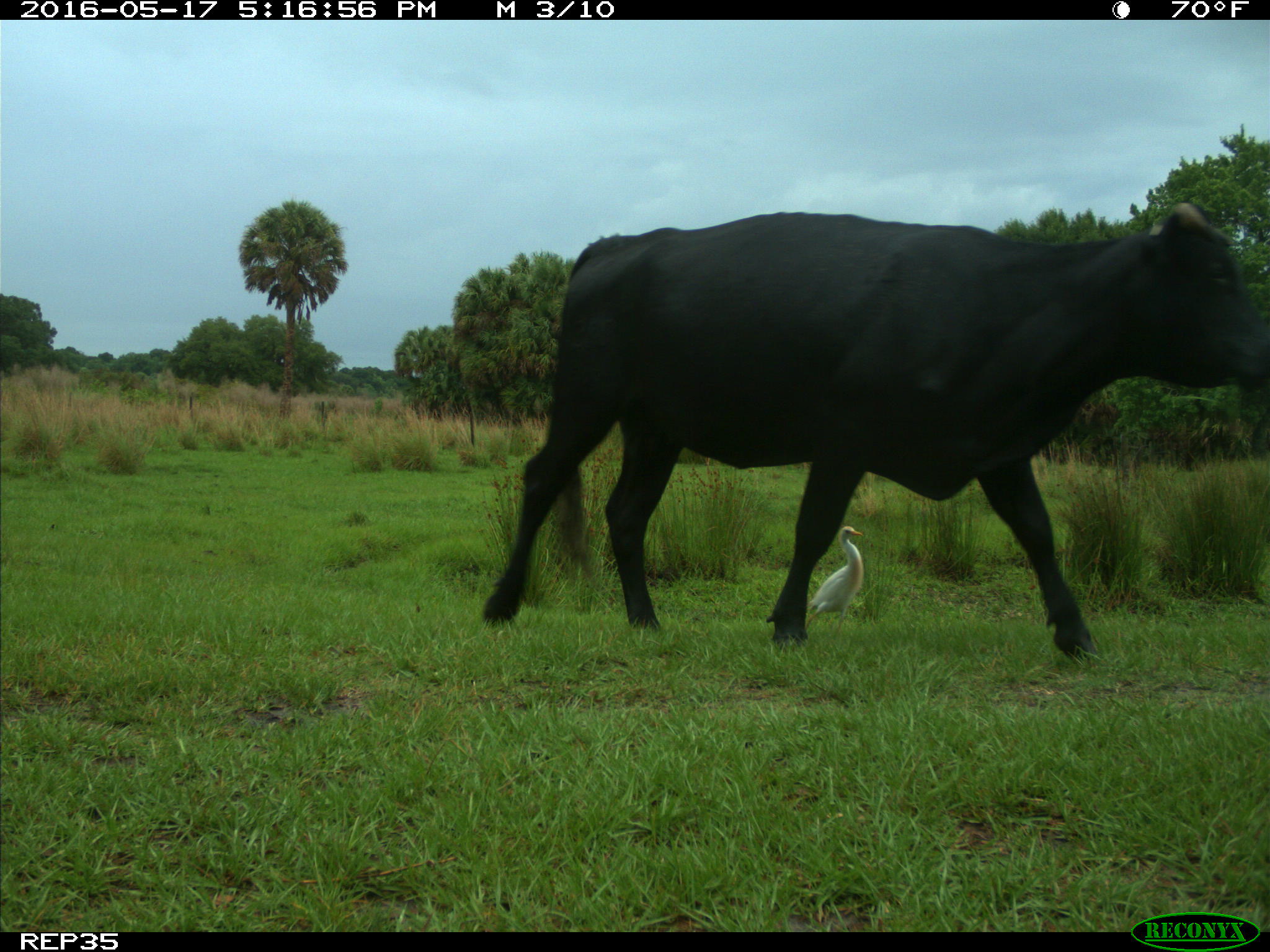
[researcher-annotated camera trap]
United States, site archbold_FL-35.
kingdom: Animalia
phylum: Chordata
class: Mammalia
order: Artiodactyla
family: Bovidae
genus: Bos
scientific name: Bos taurus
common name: domestic cow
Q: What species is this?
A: Bos taurus (domestic cow).